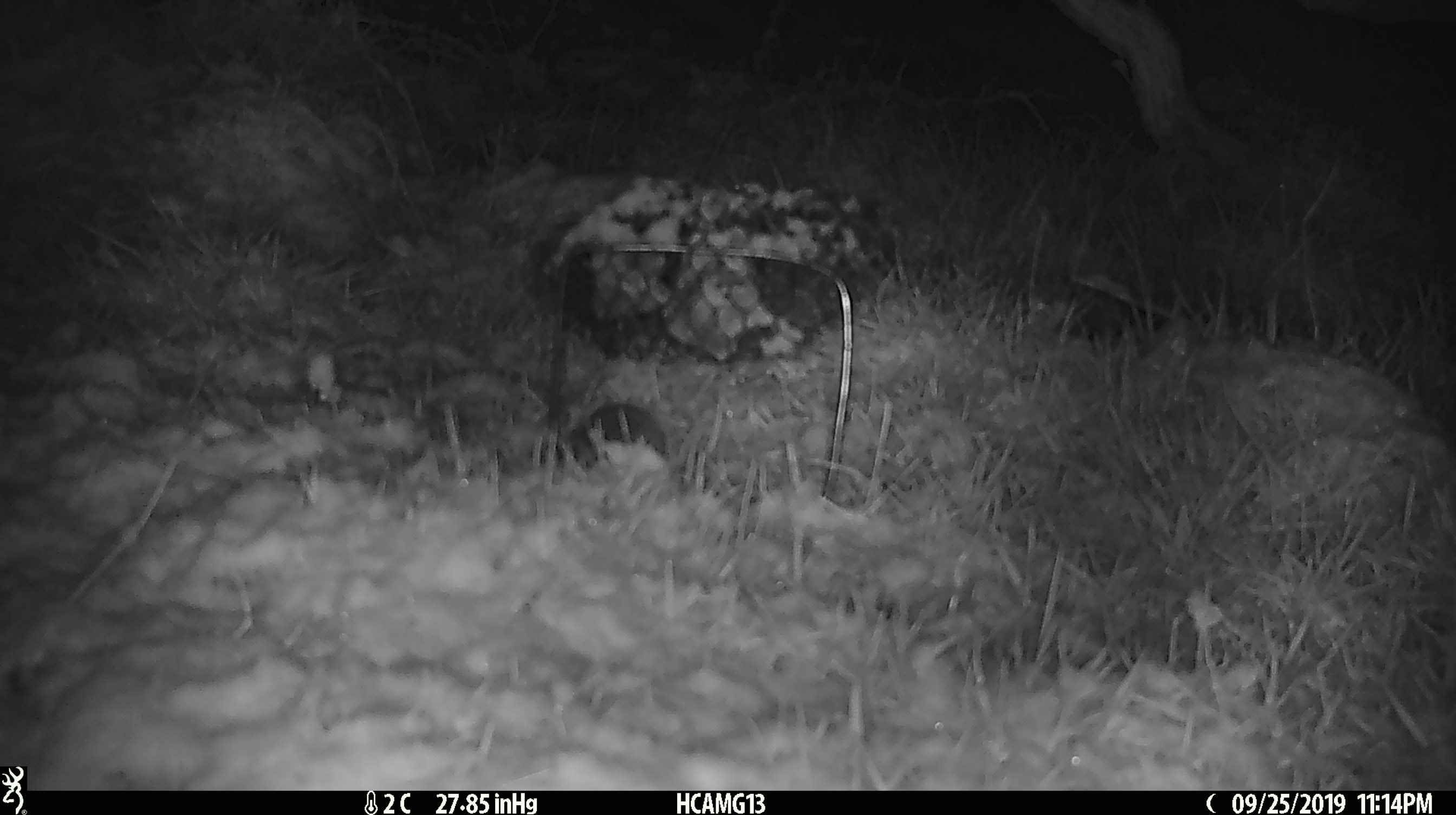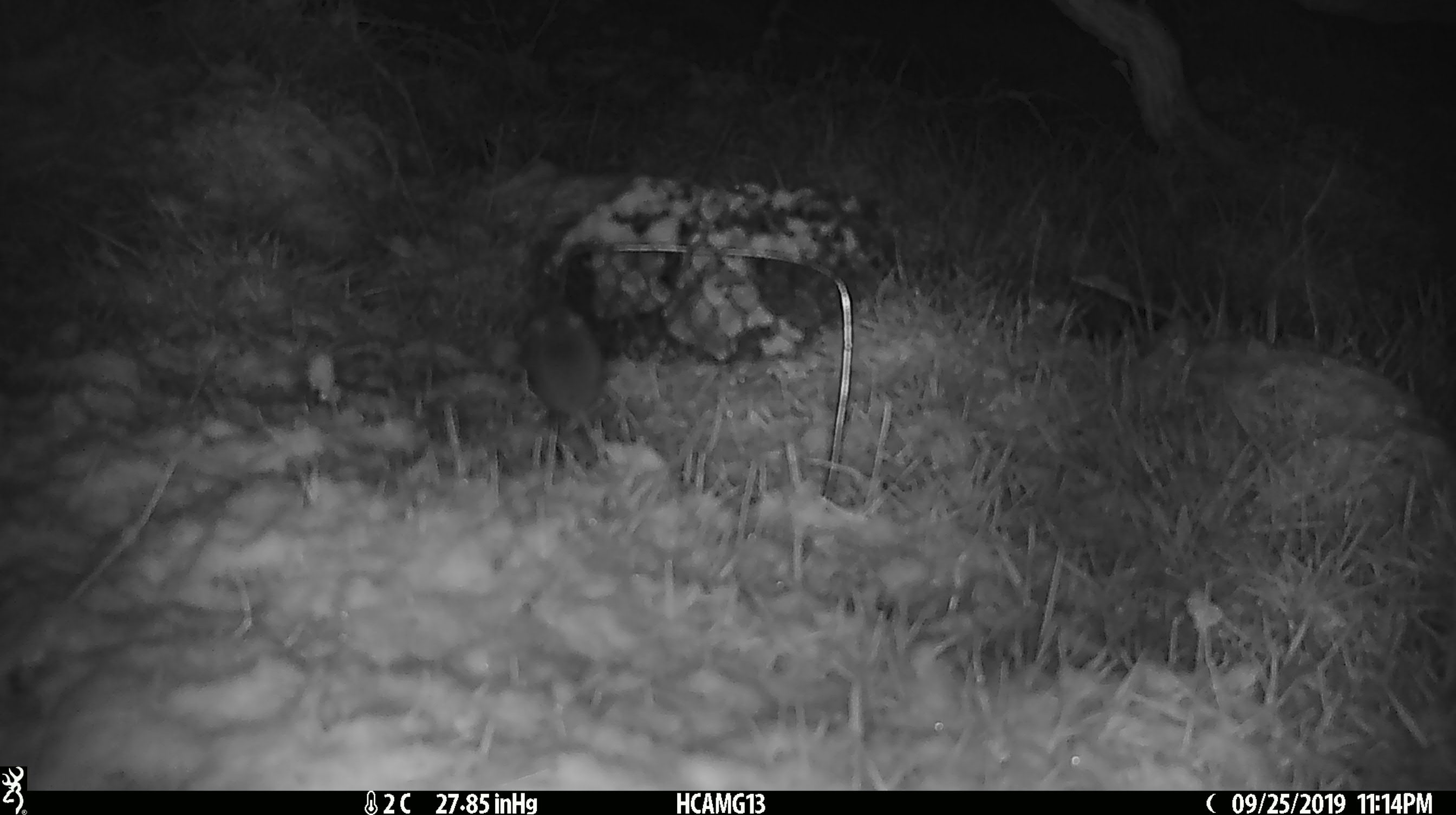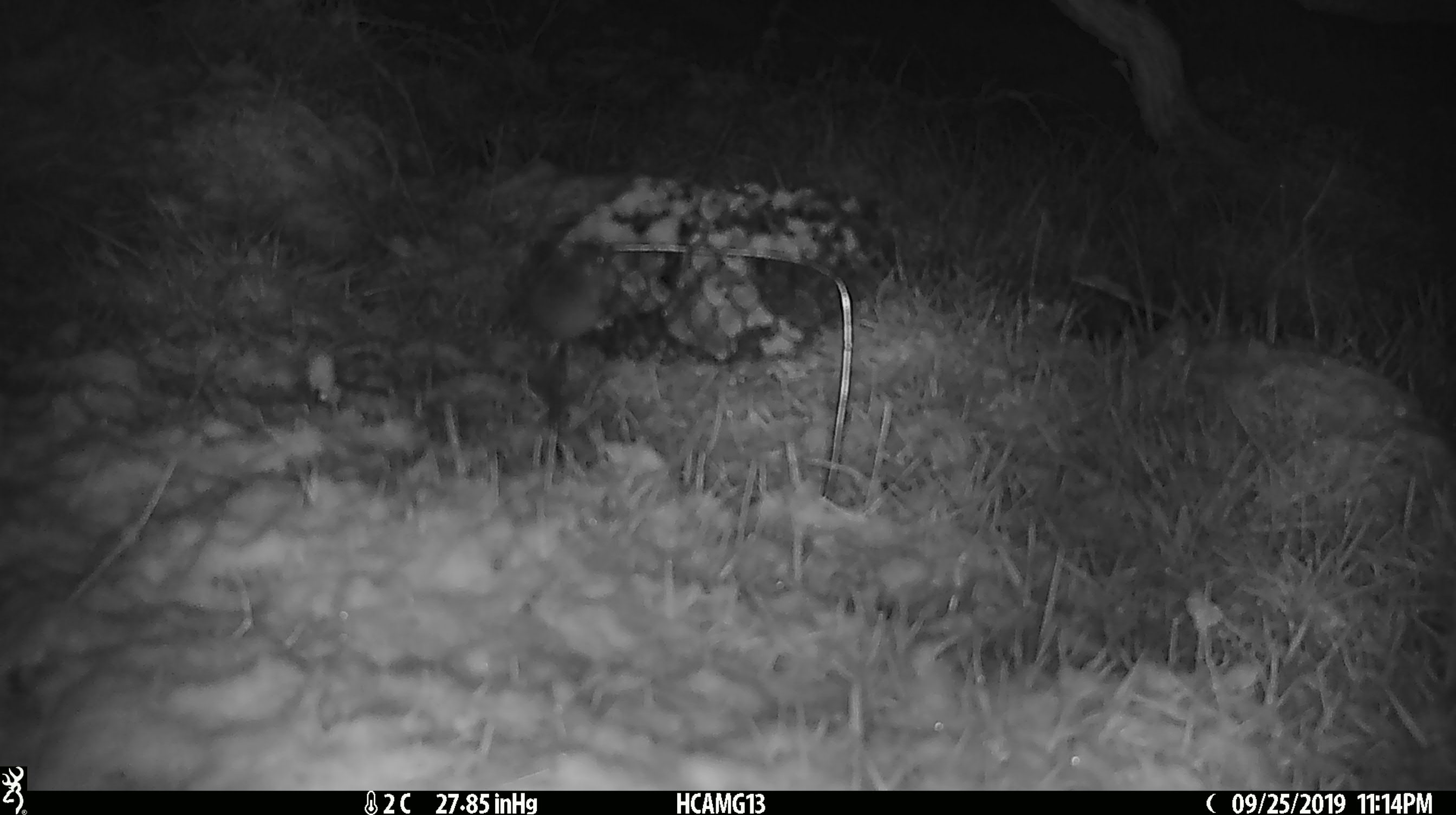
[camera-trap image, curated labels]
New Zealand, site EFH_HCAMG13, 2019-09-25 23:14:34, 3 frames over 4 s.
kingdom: Animalia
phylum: Chordata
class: Mammalia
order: Rodentia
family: Muridae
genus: Mus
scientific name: Mus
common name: mouse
Mouse (Mus).